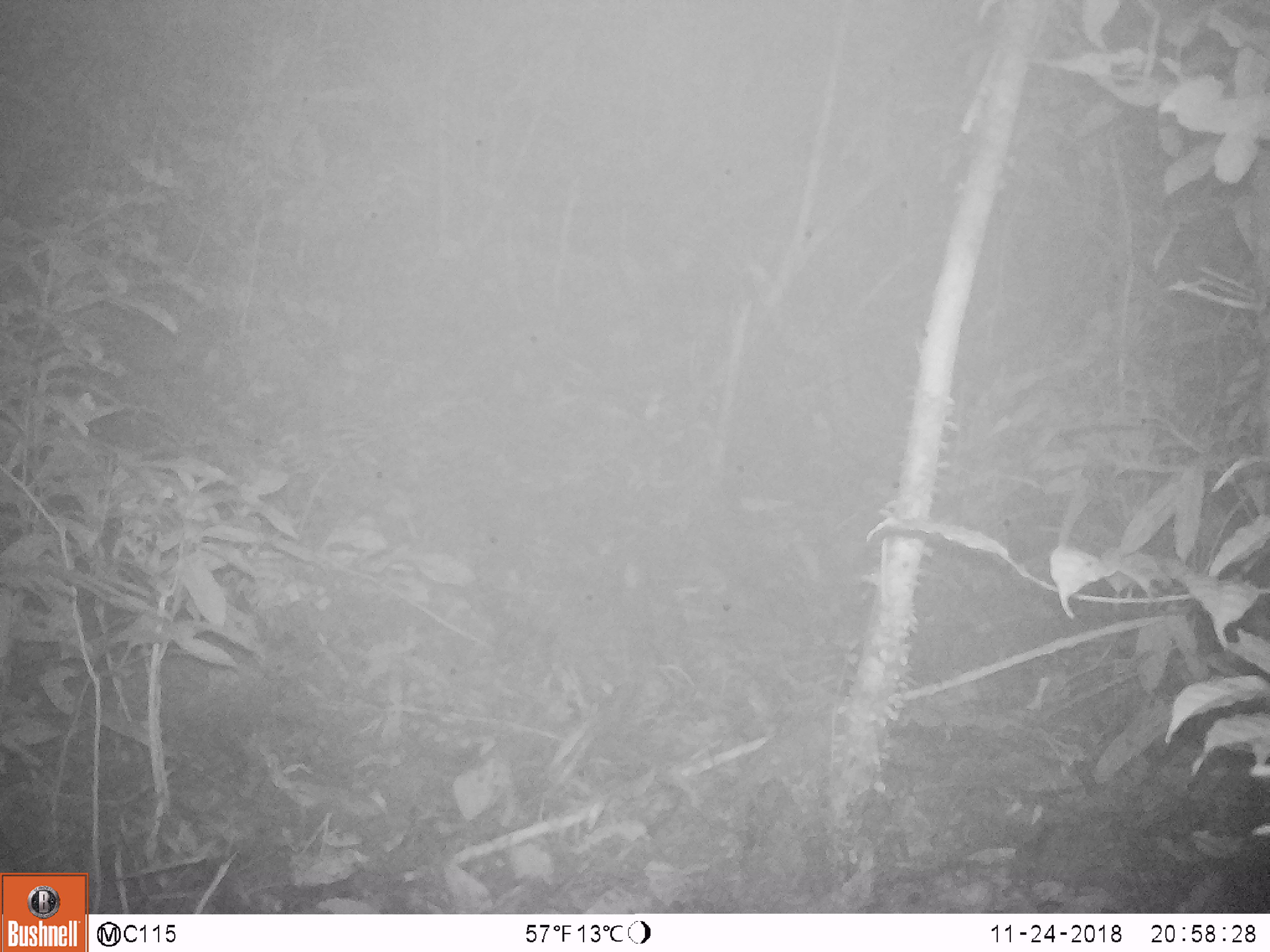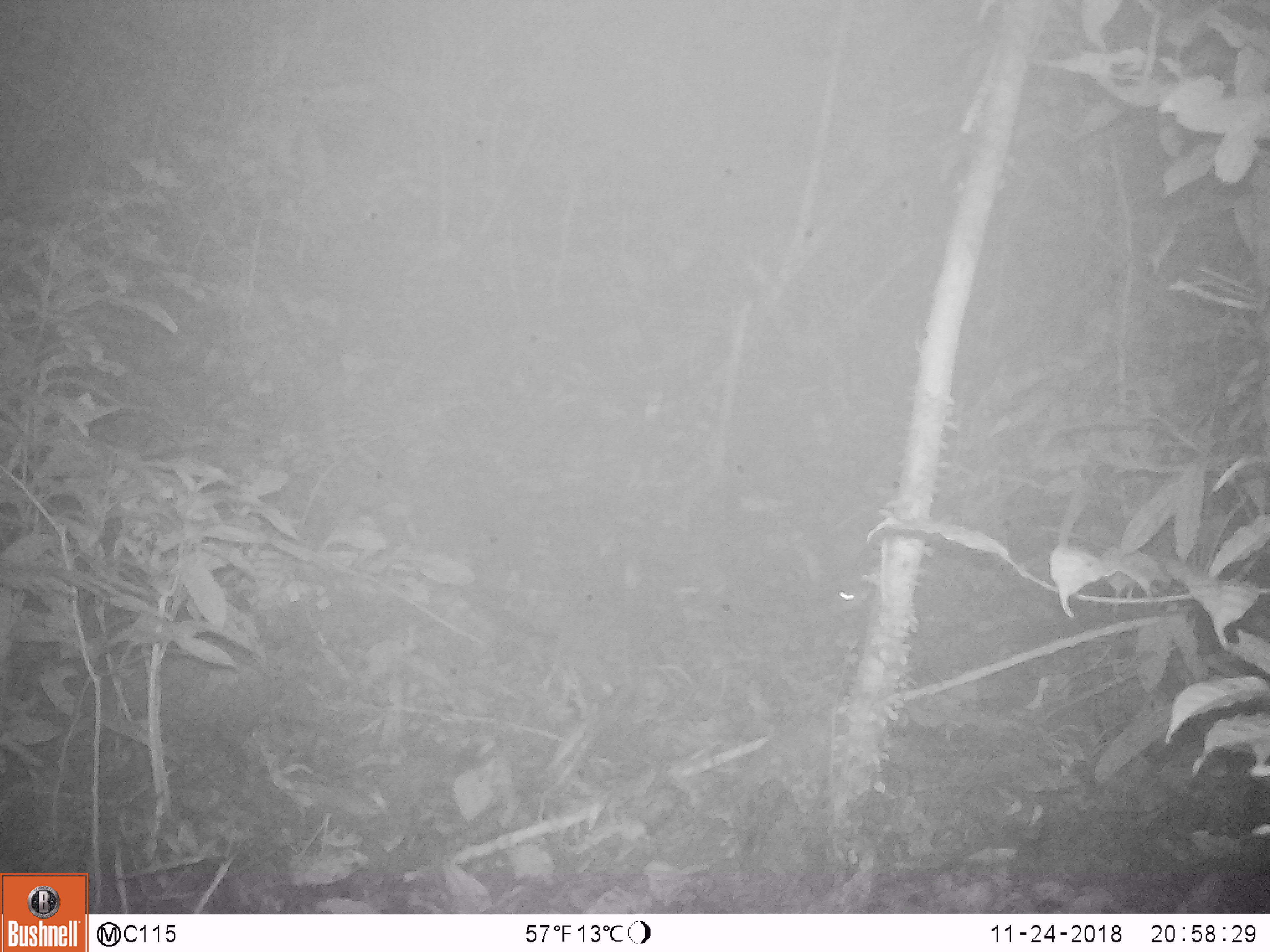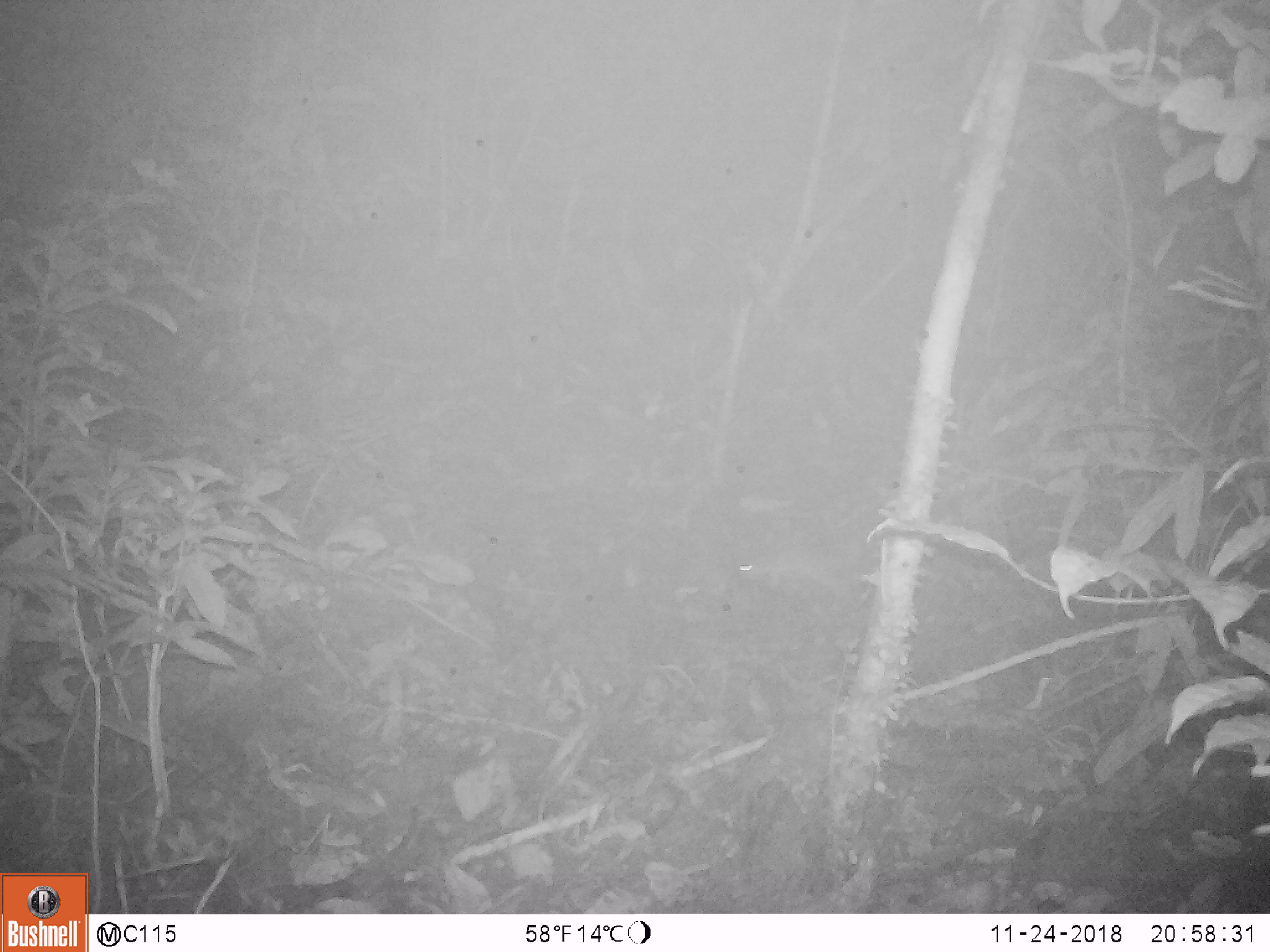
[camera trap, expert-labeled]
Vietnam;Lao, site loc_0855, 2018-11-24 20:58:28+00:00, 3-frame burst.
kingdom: Animalia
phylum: Chordata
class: Mammalia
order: Rodentia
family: Muridae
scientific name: Muridae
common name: old-world mice and rats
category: unidentified murid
Unidentified murid (old-world mice and rats) (Muridae). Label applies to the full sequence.